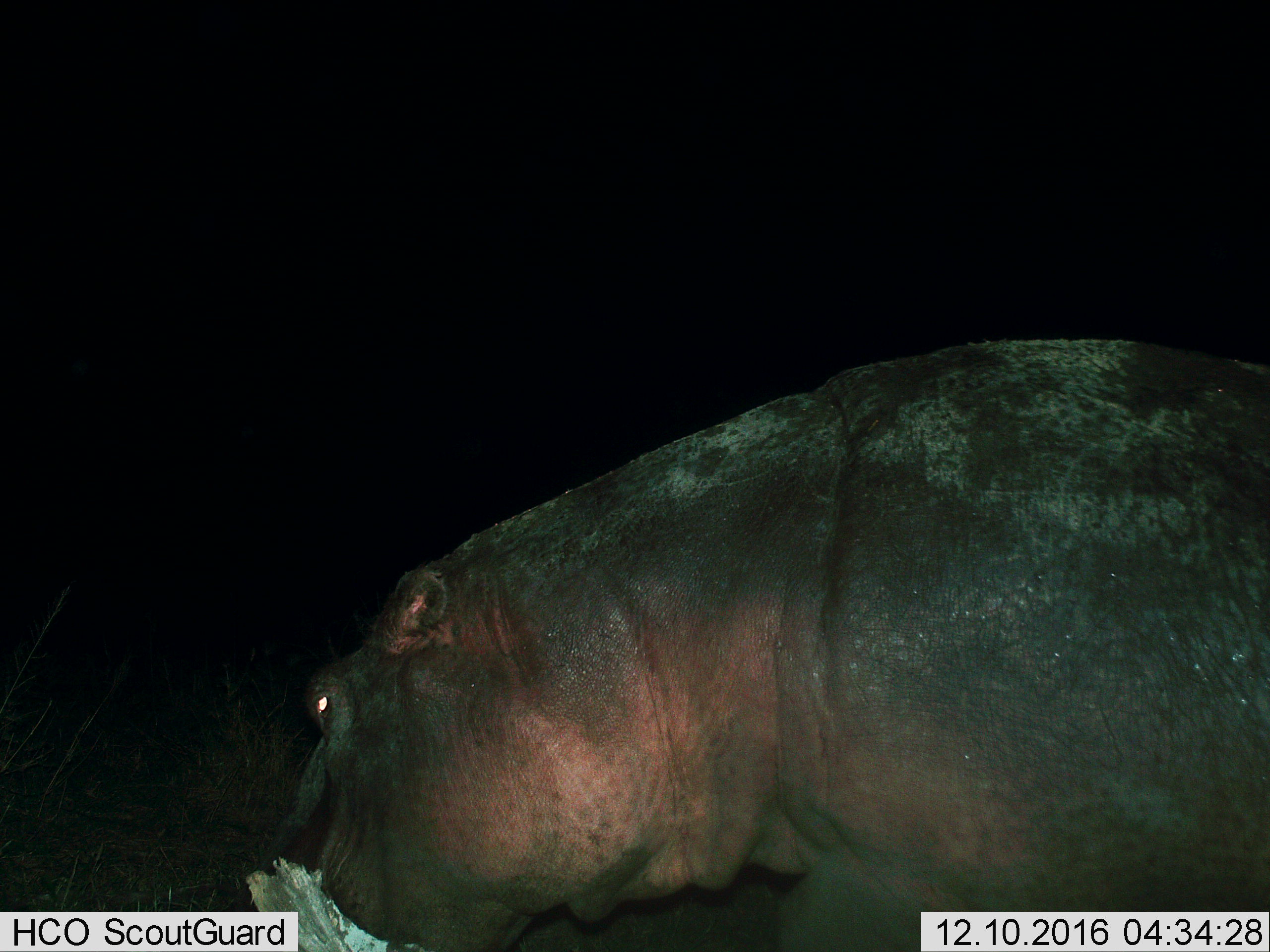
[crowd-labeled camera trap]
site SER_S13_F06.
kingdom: Animalia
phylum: Chordata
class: Mammalia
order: Artiodactyla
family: Hippopotamidae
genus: Hippopotamus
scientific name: Hippopotamus amphibius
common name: hippopotamus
Hippopotamus (Hippopotamus amphibius), count 1. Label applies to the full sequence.